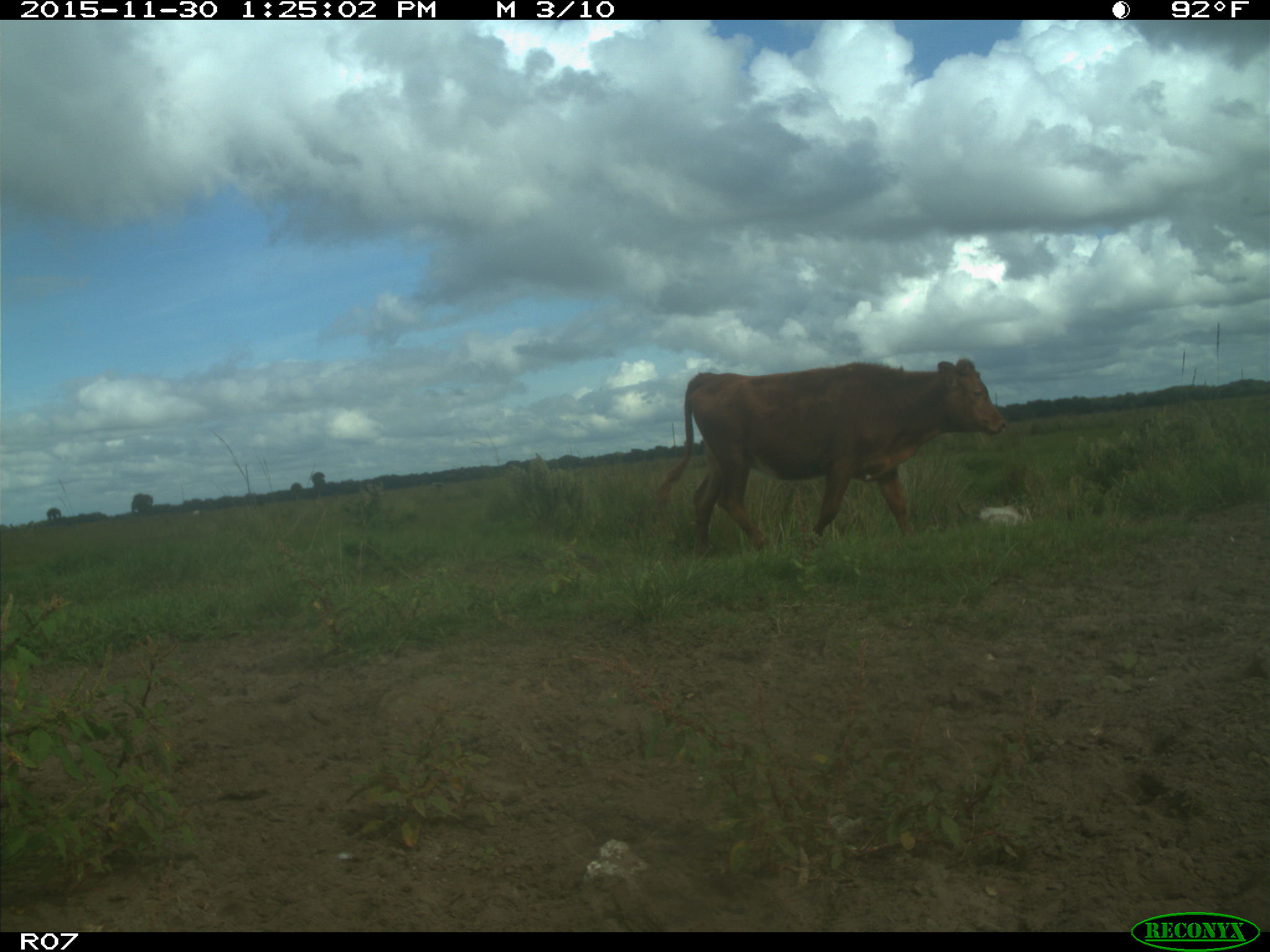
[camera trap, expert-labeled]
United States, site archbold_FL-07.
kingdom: Animalia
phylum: Chordata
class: Mammalia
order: Artiodactyla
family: Bovidae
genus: Bos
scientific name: Bos taurus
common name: domestic cow